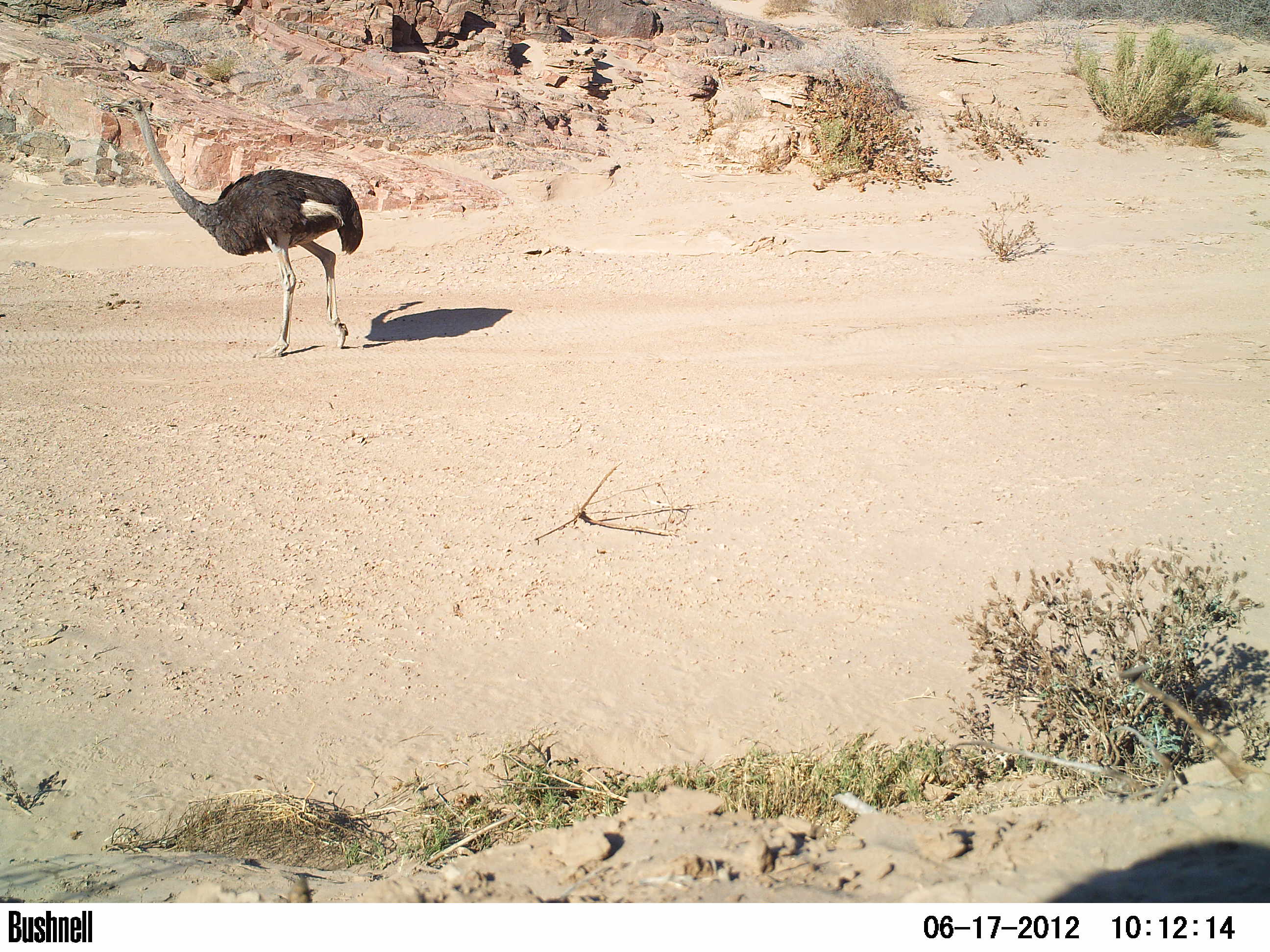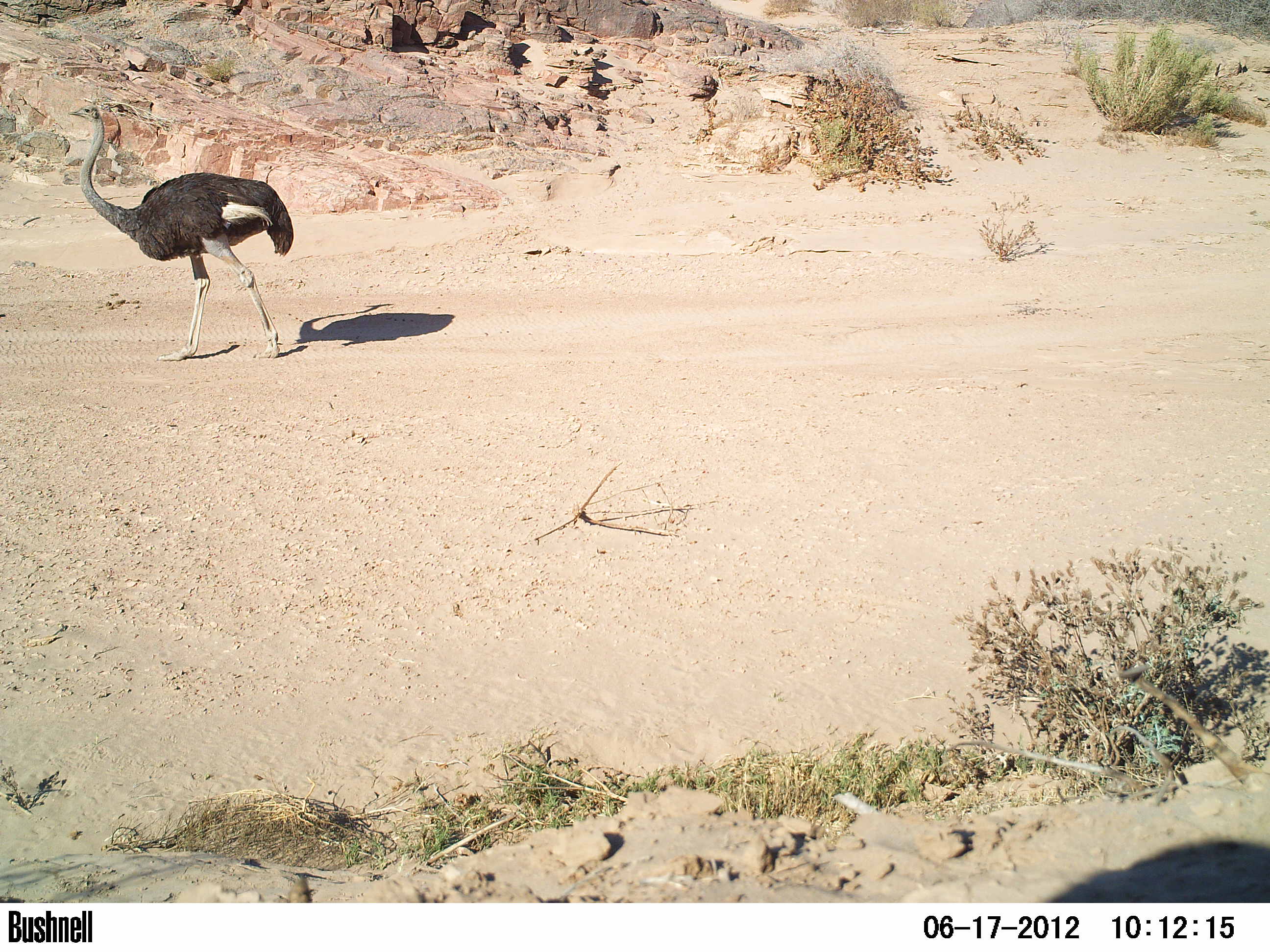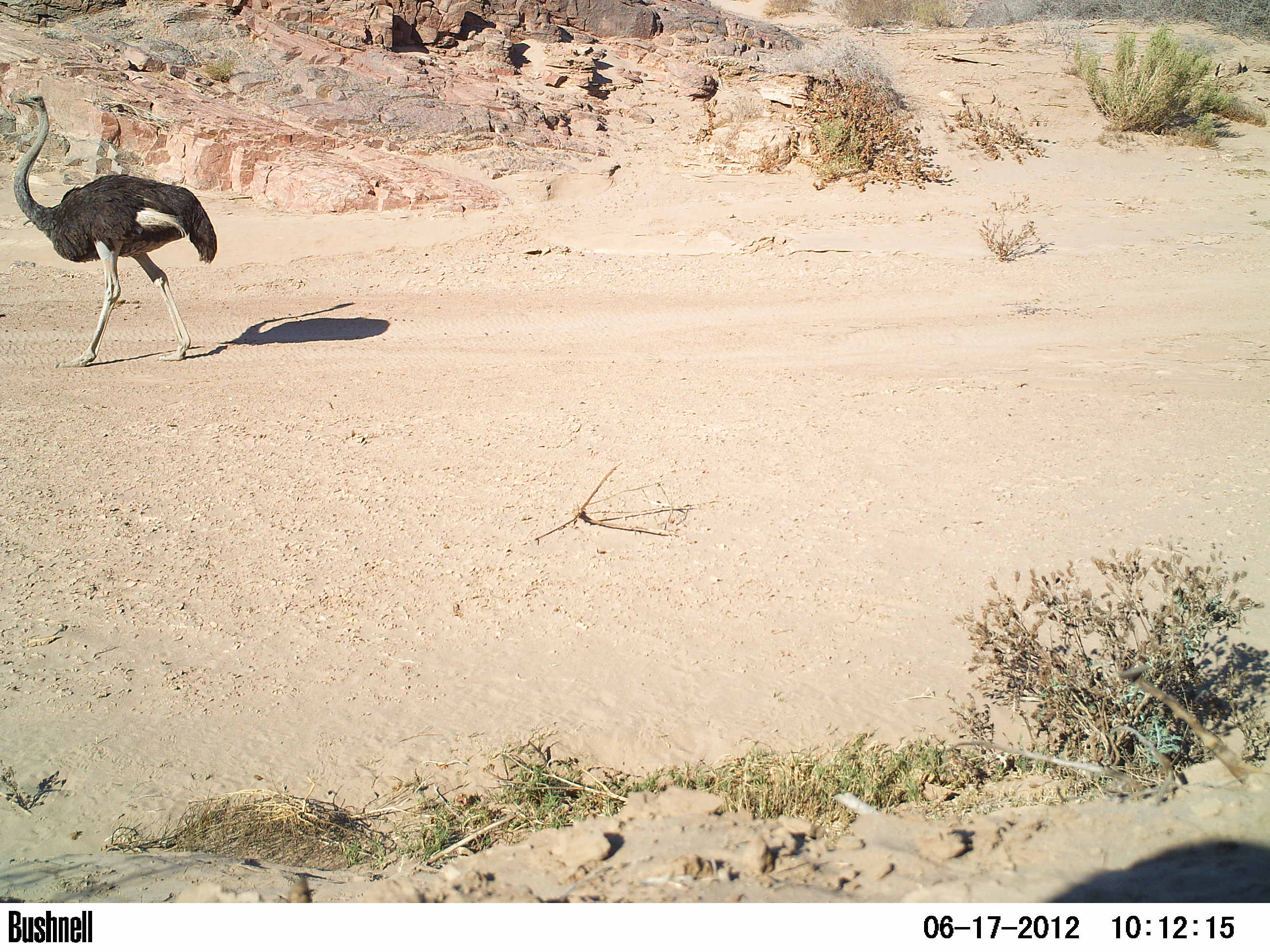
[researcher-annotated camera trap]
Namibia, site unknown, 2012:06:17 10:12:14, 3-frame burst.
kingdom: Animalia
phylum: Chordata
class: Aves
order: Struthioniformes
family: Struthionidae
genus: Struthio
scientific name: Struthio camelus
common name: common ostrich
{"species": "Struthio camelus (common ostrich)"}